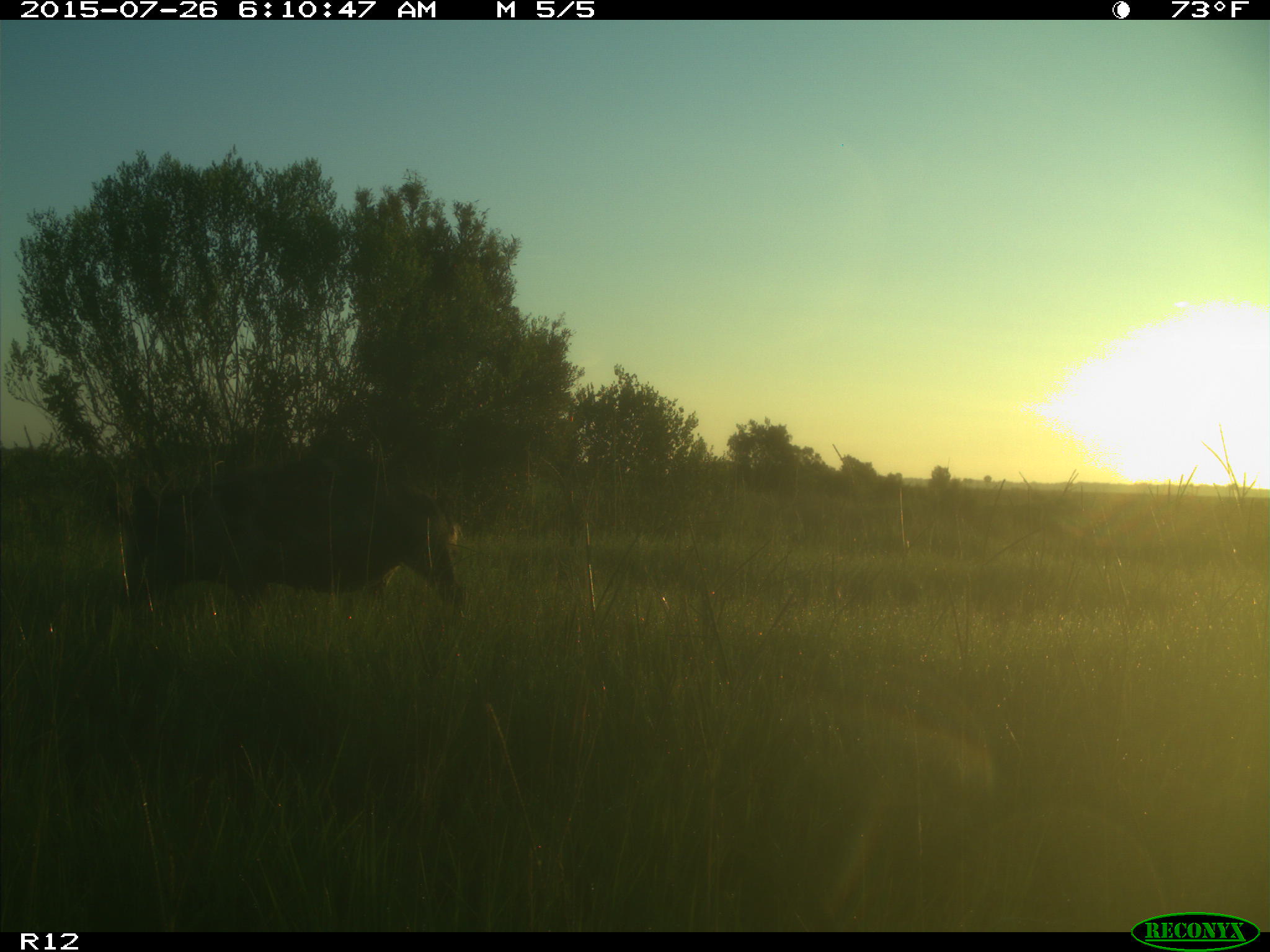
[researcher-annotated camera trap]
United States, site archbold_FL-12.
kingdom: Animalia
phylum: Chordata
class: Mammalia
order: Artiodactyla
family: Suidae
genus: Sus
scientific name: Sus scrofa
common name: wild boar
Sus scrofa (wild boar).